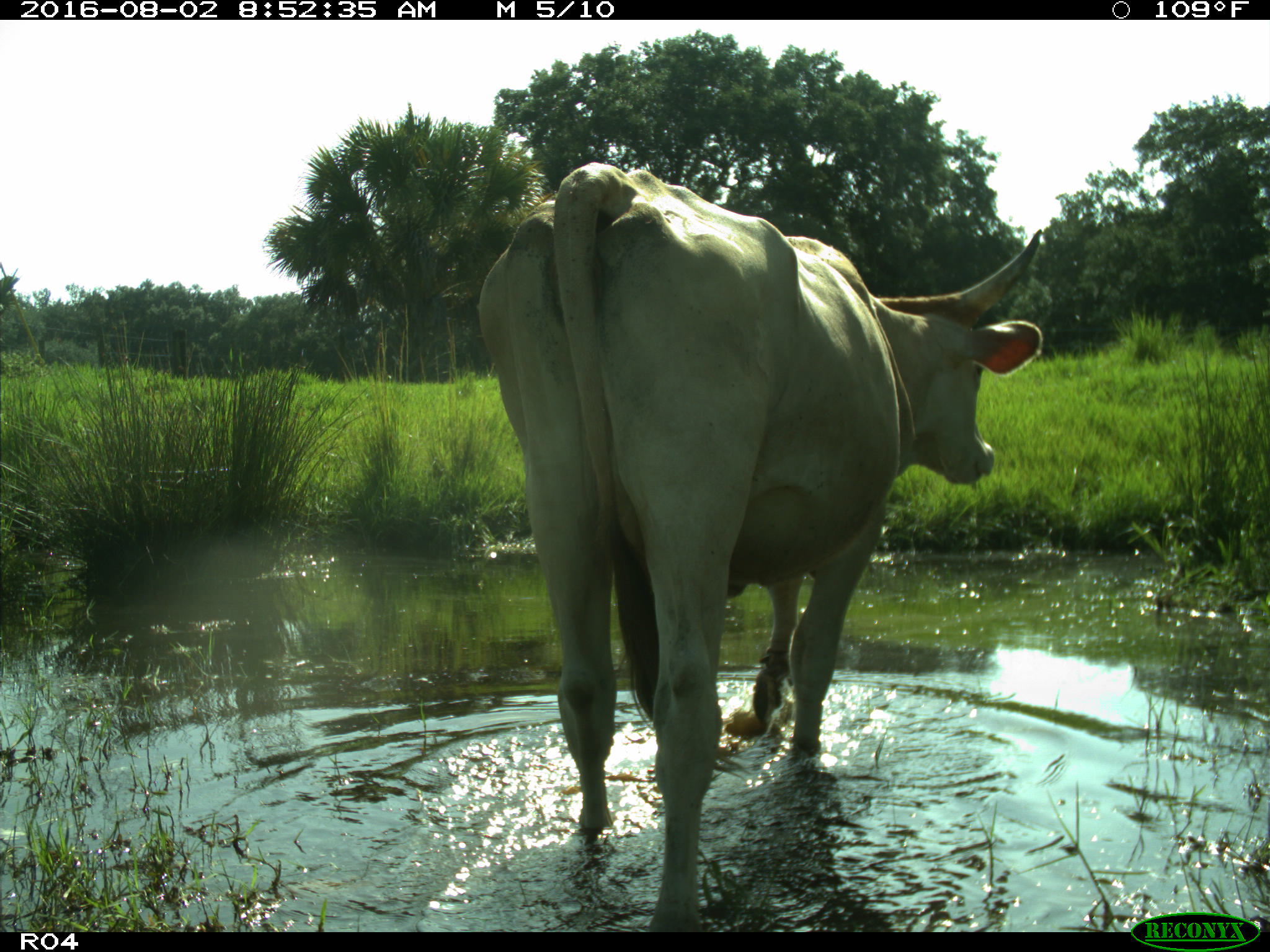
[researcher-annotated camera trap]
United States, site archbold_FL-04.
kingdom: Animalia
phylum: Chordata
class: Mammalia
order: Artiodactyla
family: Bovidae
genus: Bos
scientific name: Bos taurus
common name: domestic cow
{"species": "Bos taurus (domestic cow)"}